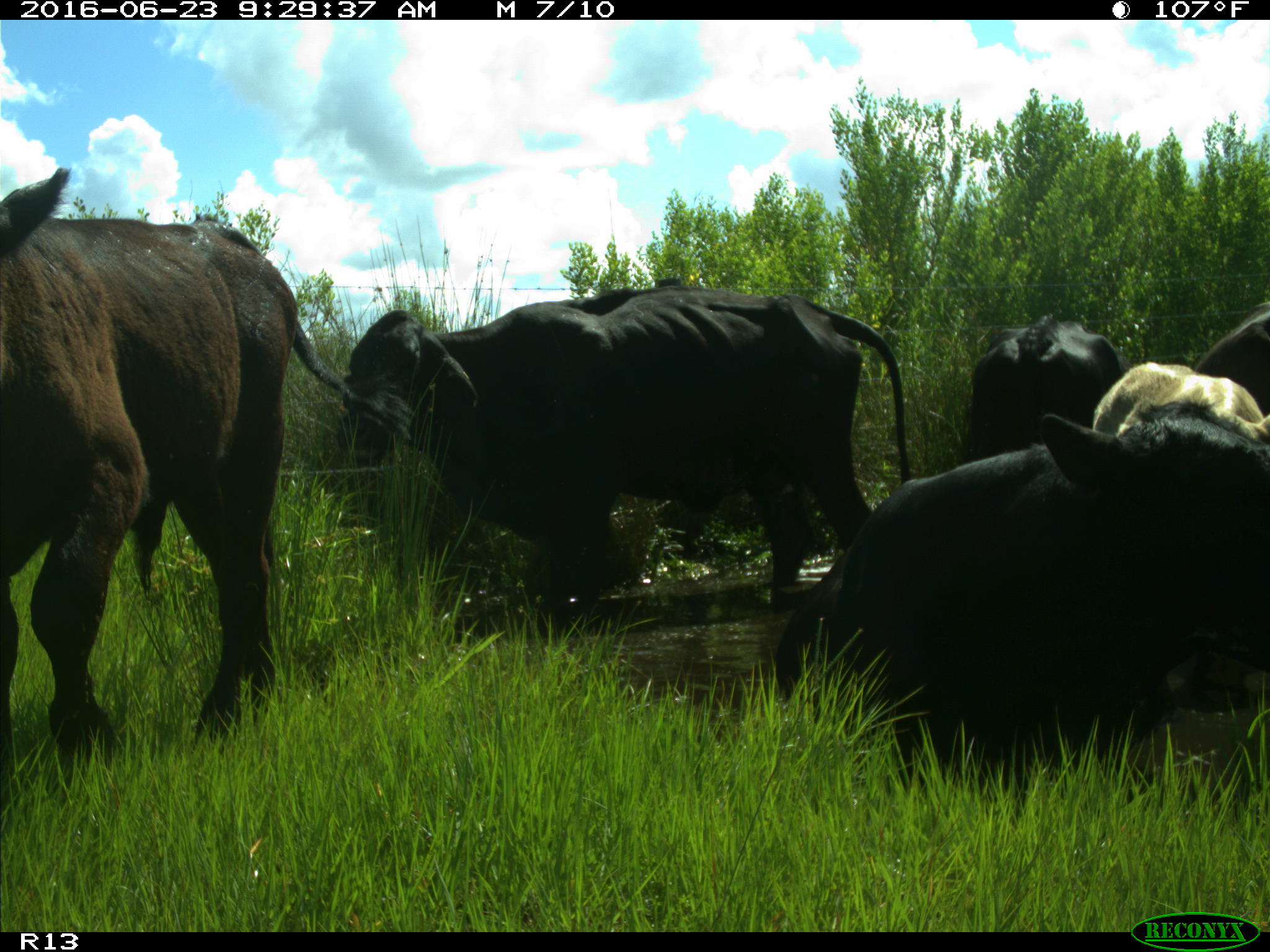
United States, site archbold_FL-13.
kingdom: Animalia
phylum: Chordata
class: Mammalia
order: Artiodactyla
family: Bovidae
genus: Bos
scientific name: Bos taurus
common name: domestic cow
Bos taurus (domestic cow).